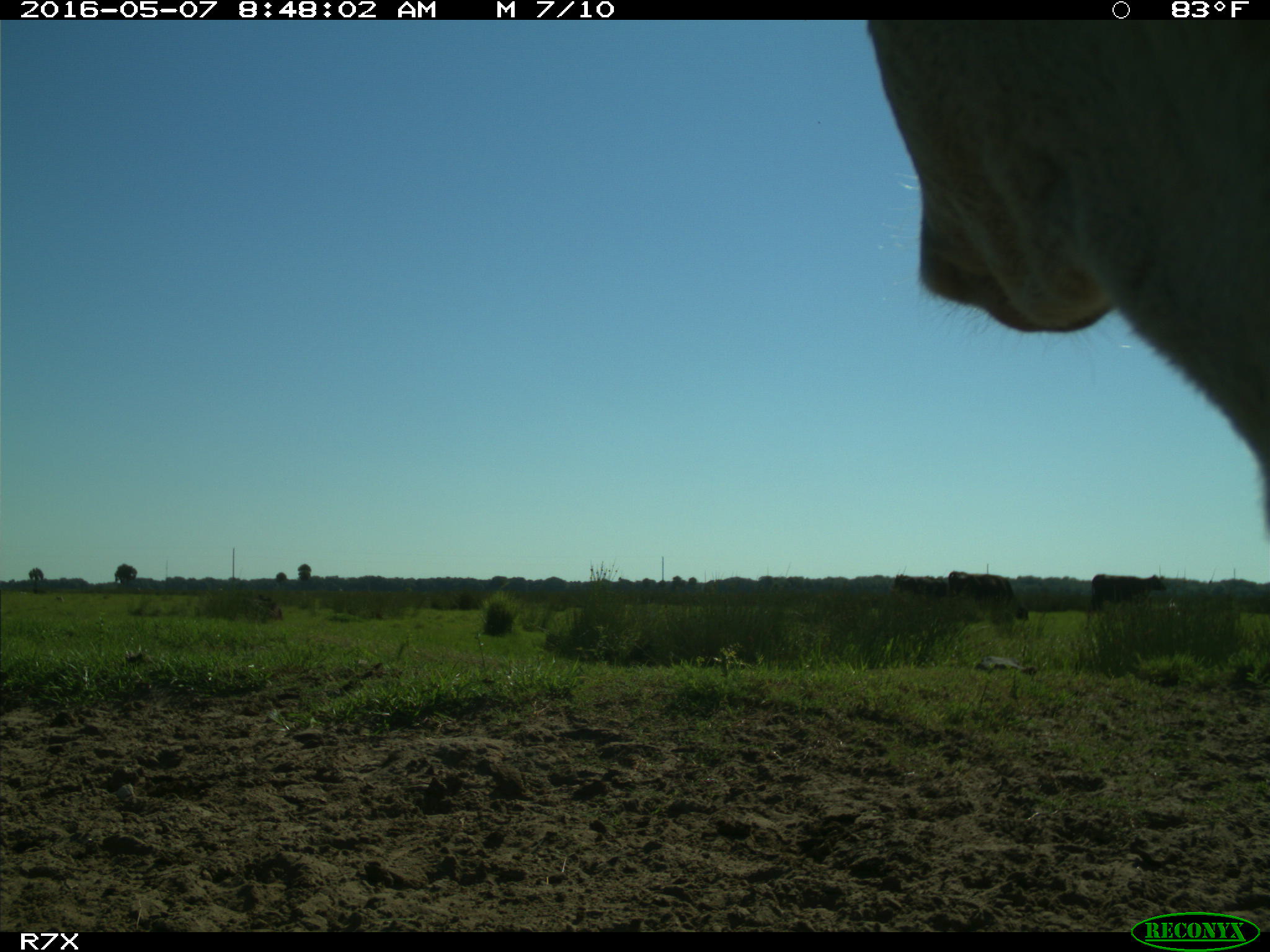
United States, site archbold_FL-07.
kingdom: Animalia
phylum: Chordata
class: Mammalia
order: Artiodactyla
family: Bovidae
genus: Bos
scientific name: Bos taurus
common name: domestic cow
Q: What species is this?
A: Bos taurus (domestic cow).